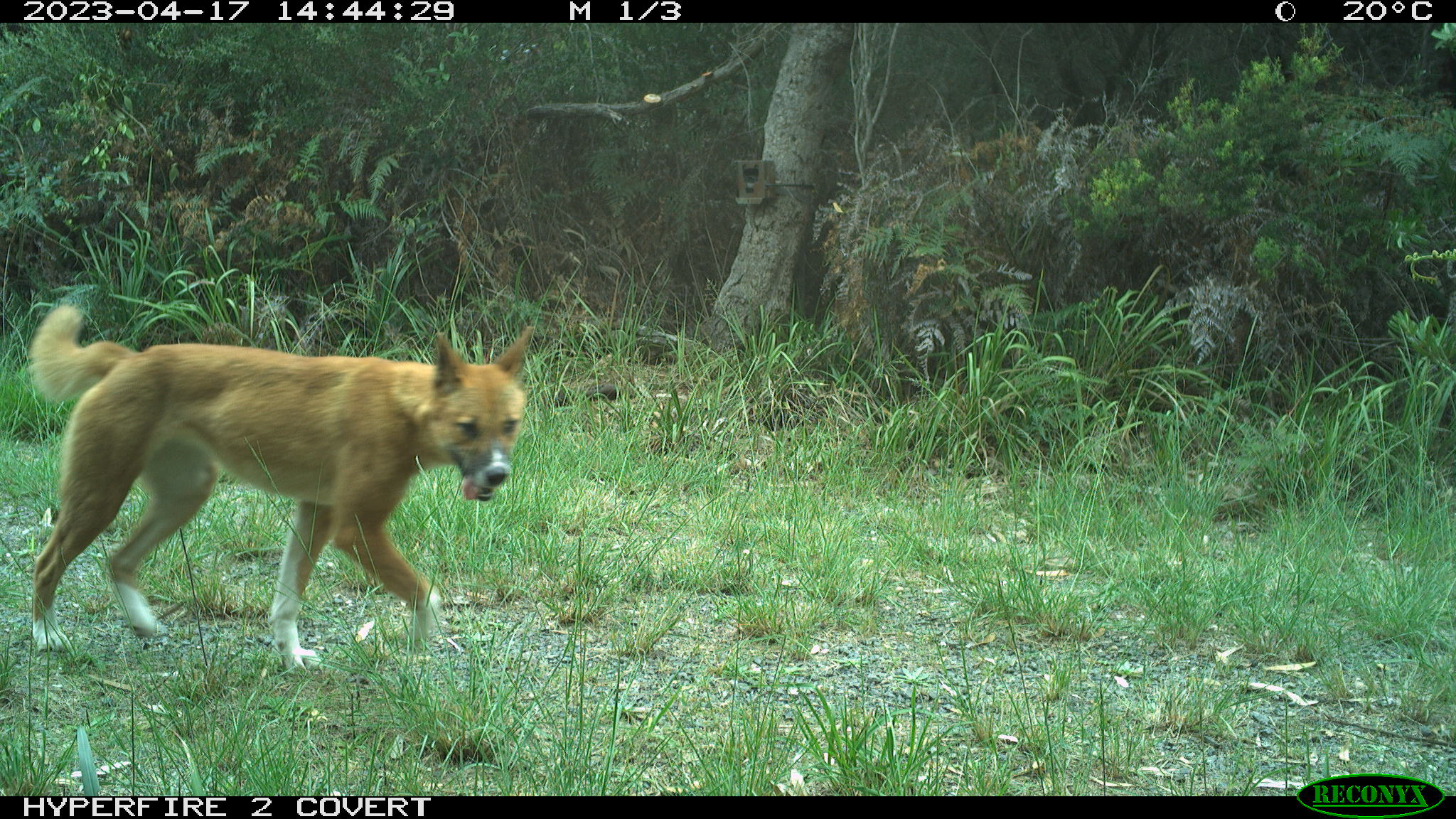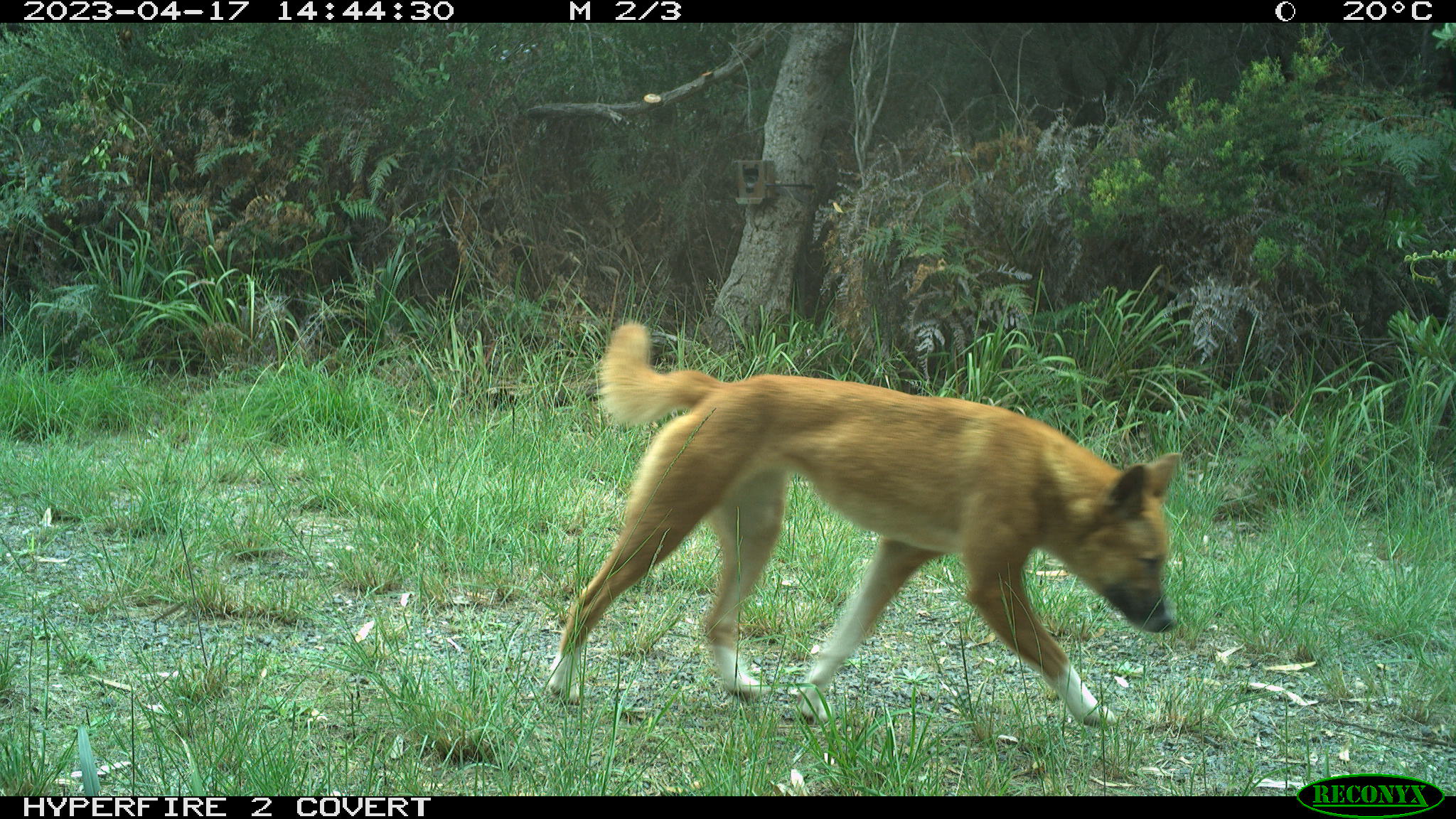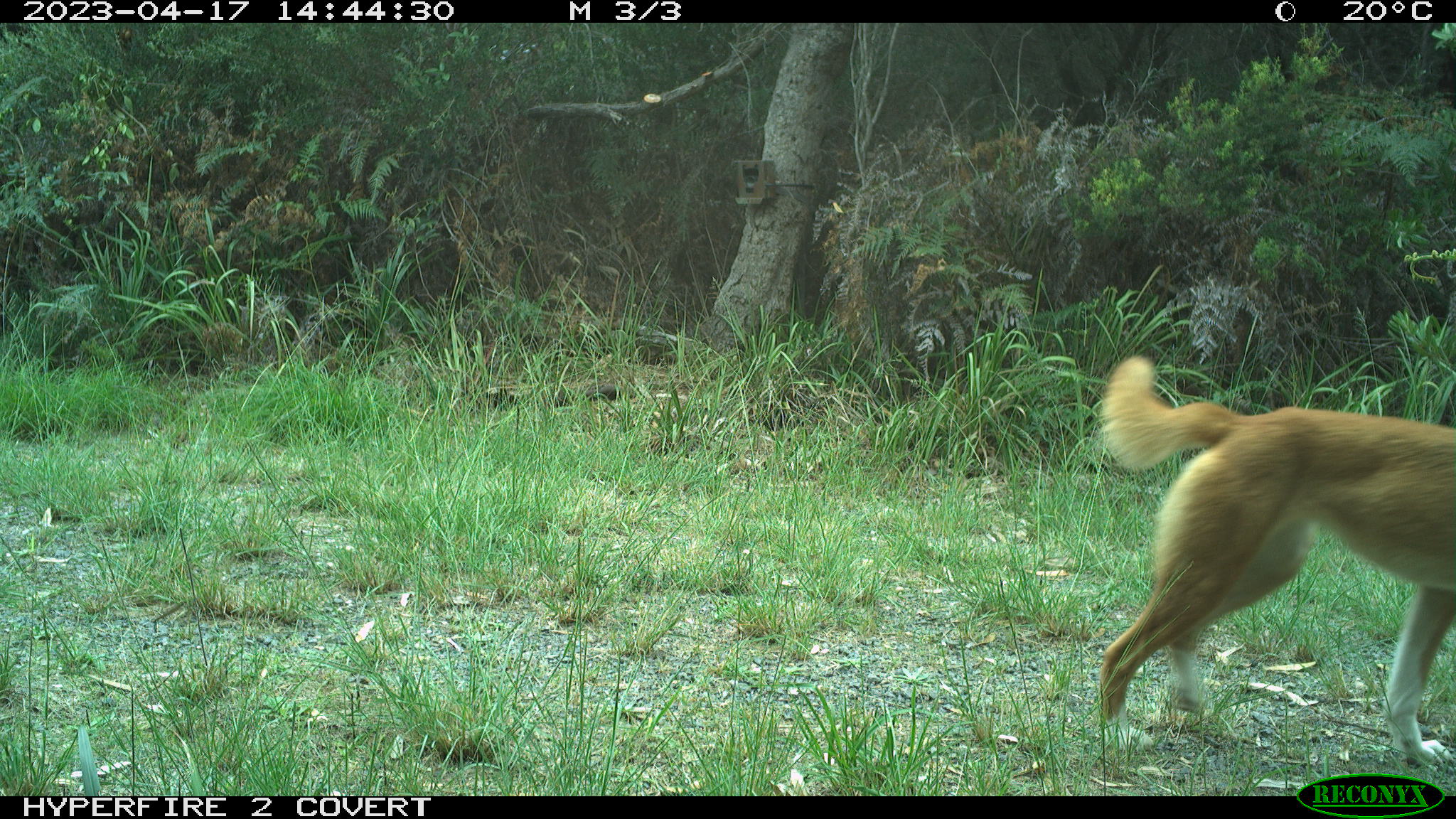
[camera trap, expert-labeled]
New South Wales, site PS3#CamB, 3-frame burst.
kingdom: Animalia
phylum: Chordata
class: Mammalia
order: Carnivora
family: Canidae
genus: Canis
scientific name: Canis familiaris dingo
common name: dingo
Dingo (Canis familiaris dingo).